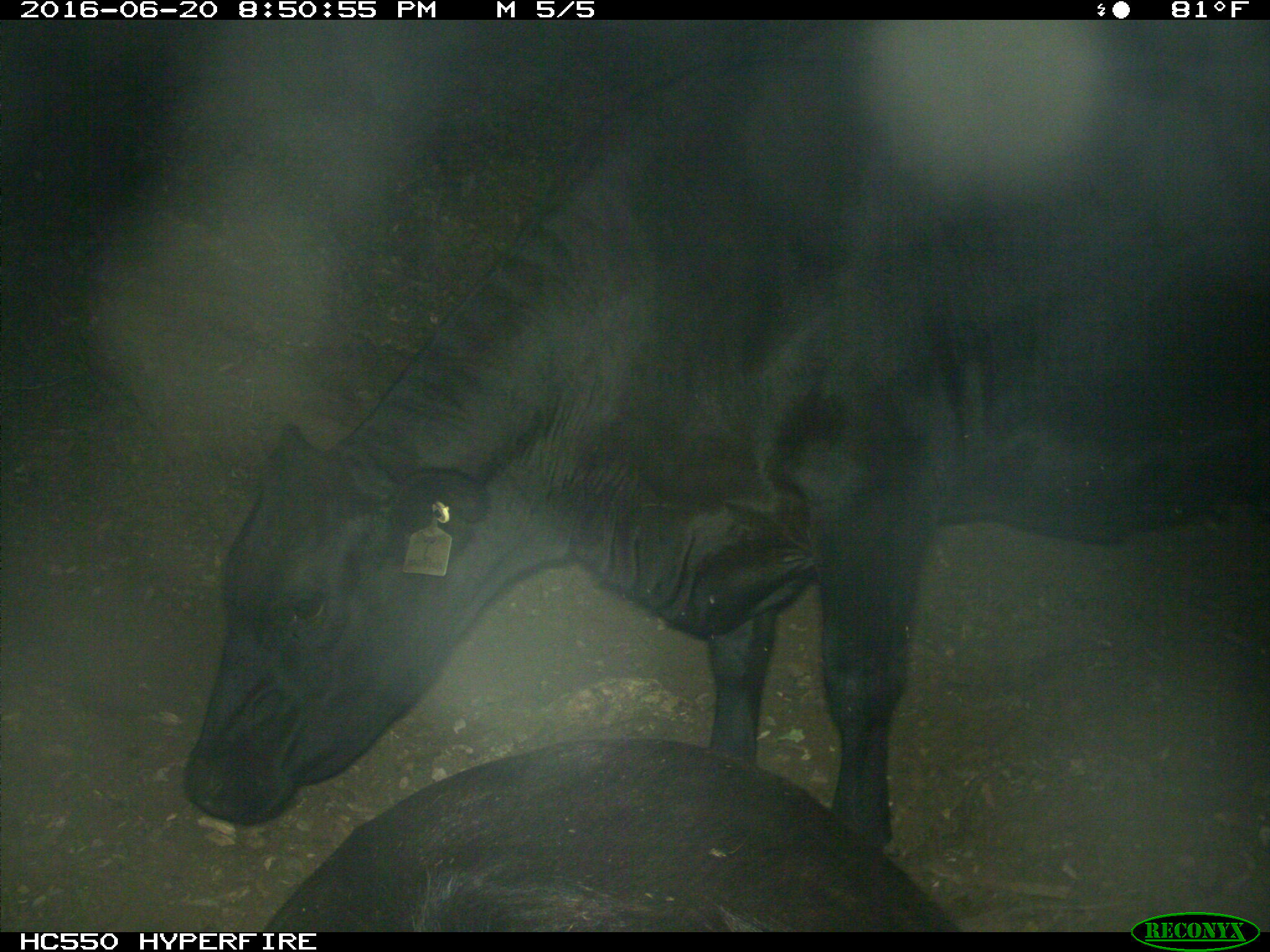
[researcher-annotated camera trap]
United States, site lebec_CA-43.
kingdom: Animalia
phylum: Chordata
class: Mammalia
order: Artiodactyla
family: Bovidae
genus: Bos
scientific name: Bos taurus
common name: domestic cow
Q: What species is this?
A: Bos taurus (domestic cow).